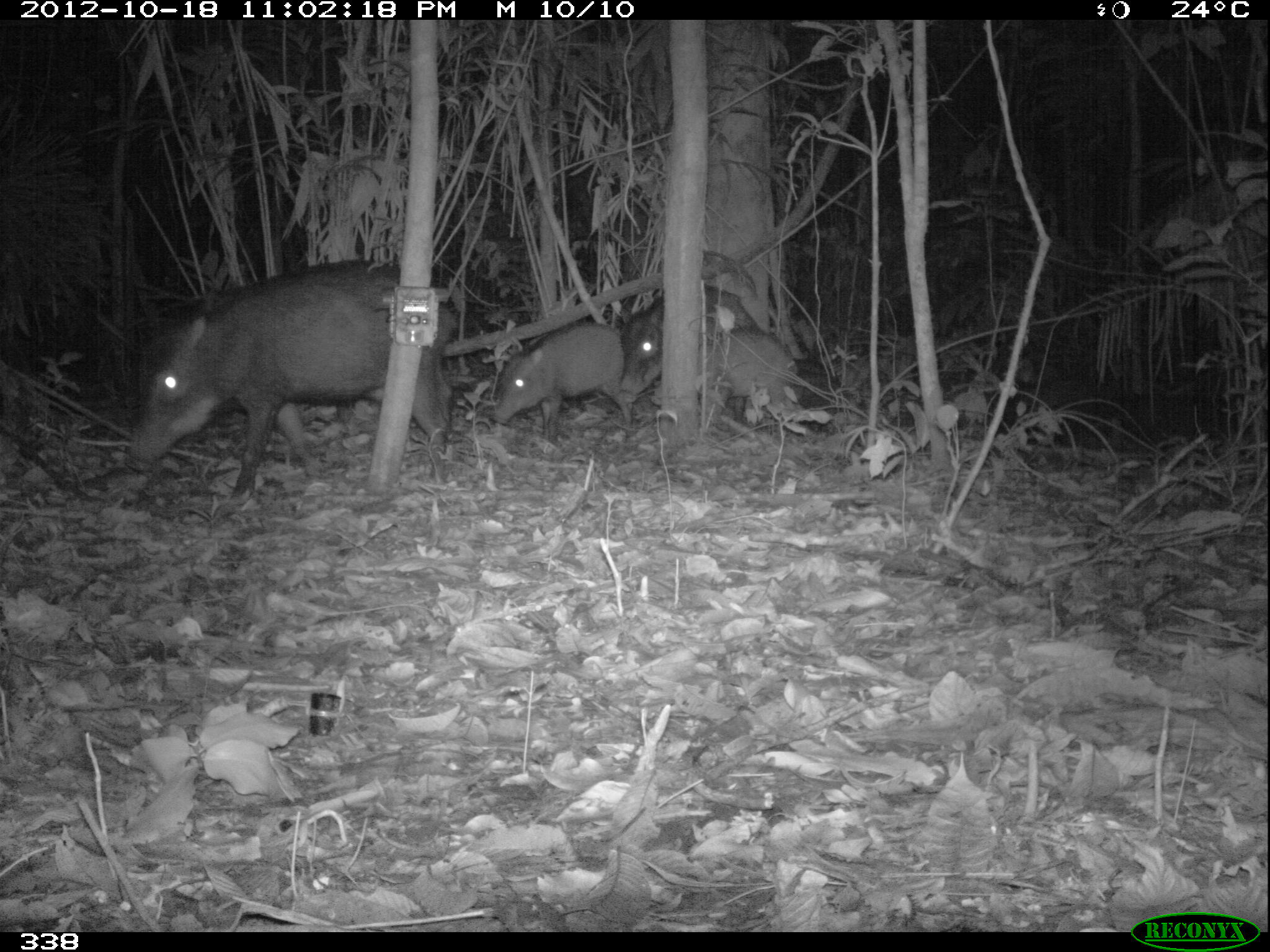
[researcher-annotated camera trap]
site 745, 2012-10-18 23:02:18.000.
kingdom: Animalia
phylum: Chordata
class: Mammalia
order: Artiodactyla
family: Tayassuidae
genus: Tayassu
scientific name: Tayassu pecari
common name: white-lipped peccary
Tayassu pecari (white-lipped peccary).